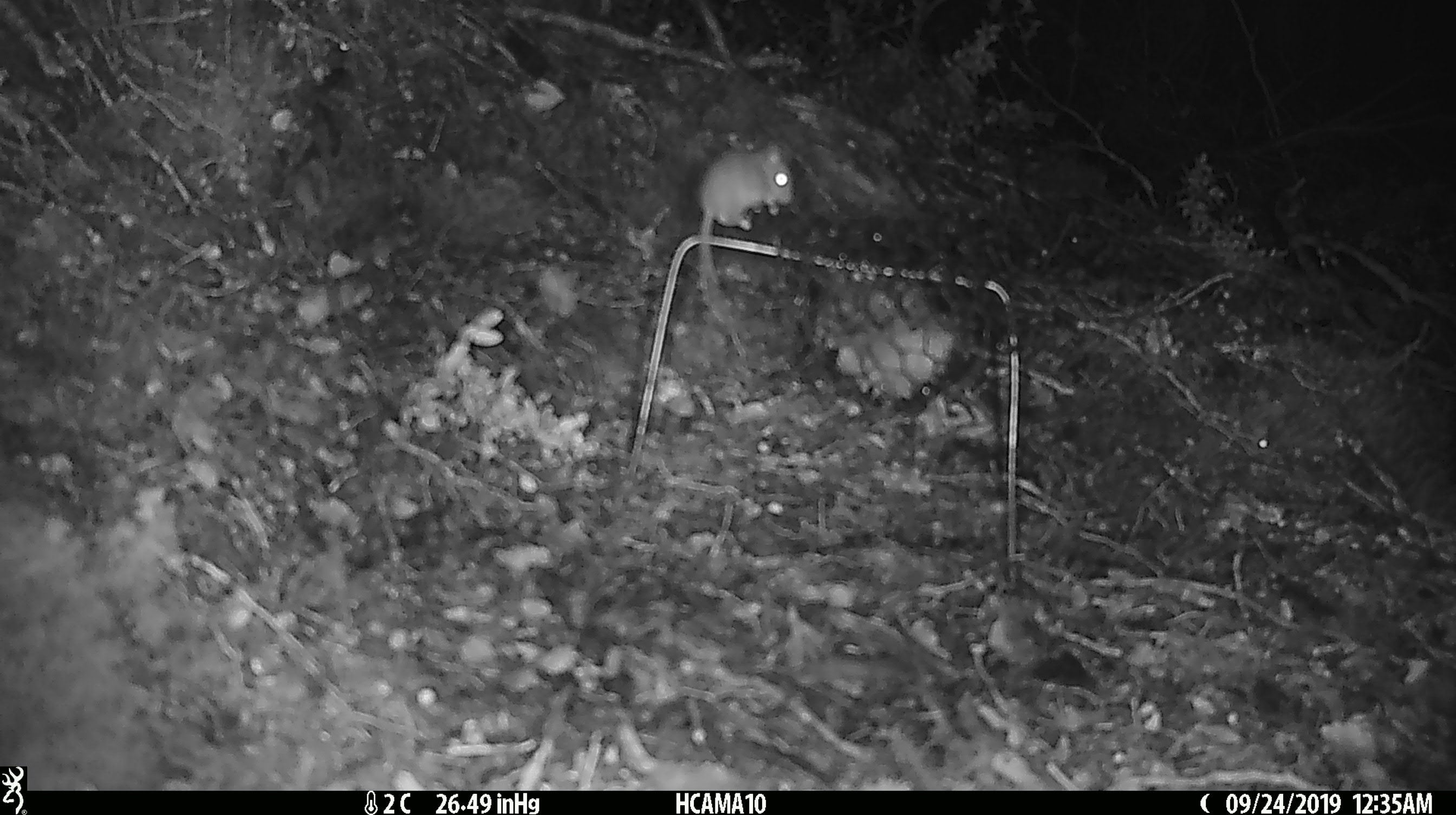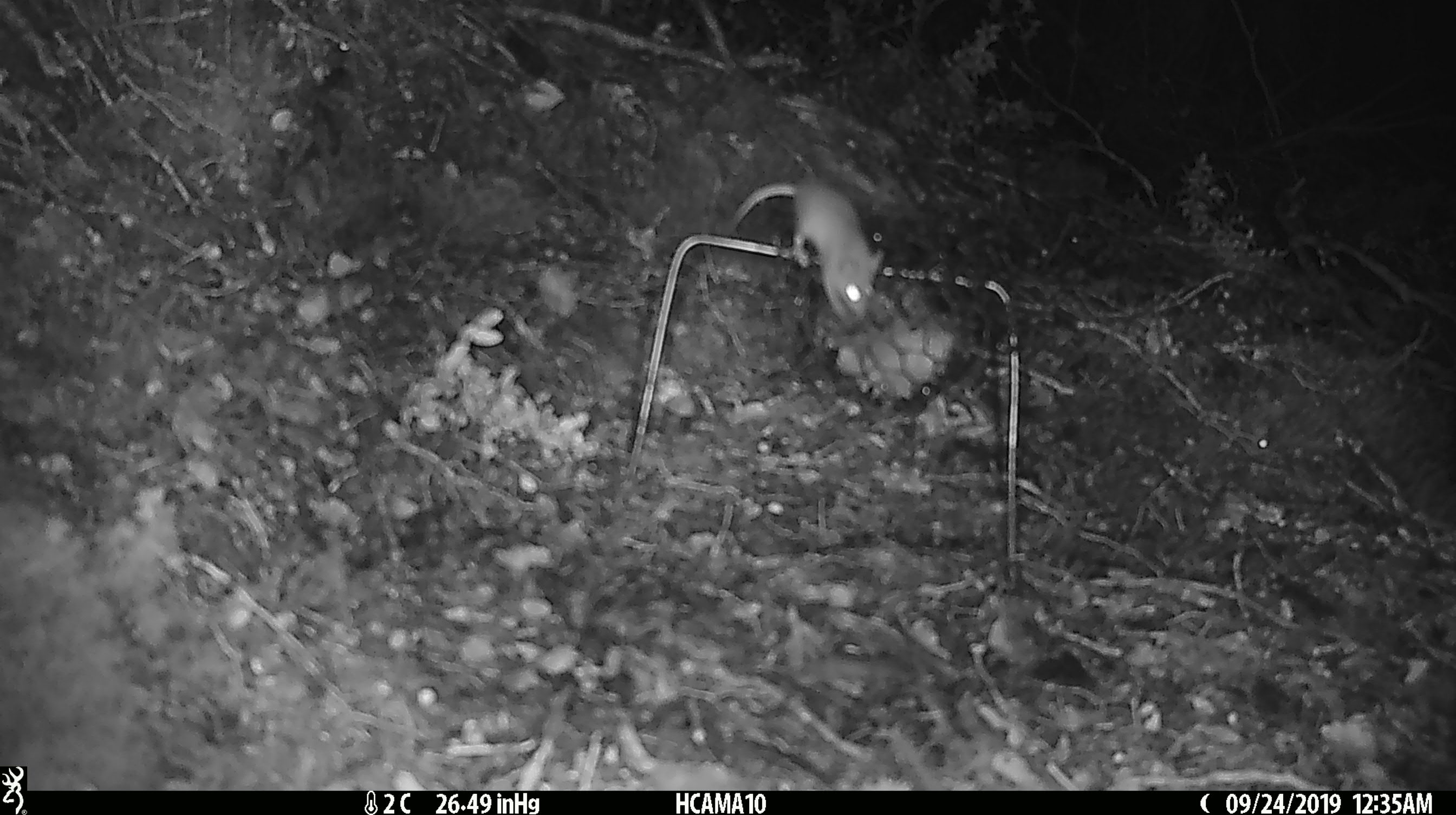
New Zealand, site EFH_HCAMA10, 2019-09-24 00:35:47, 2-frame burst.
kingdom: Animalia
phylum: Chordata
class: Mammalia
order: Rodentia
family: Muridae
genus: Mus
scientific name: Mus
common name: mouse